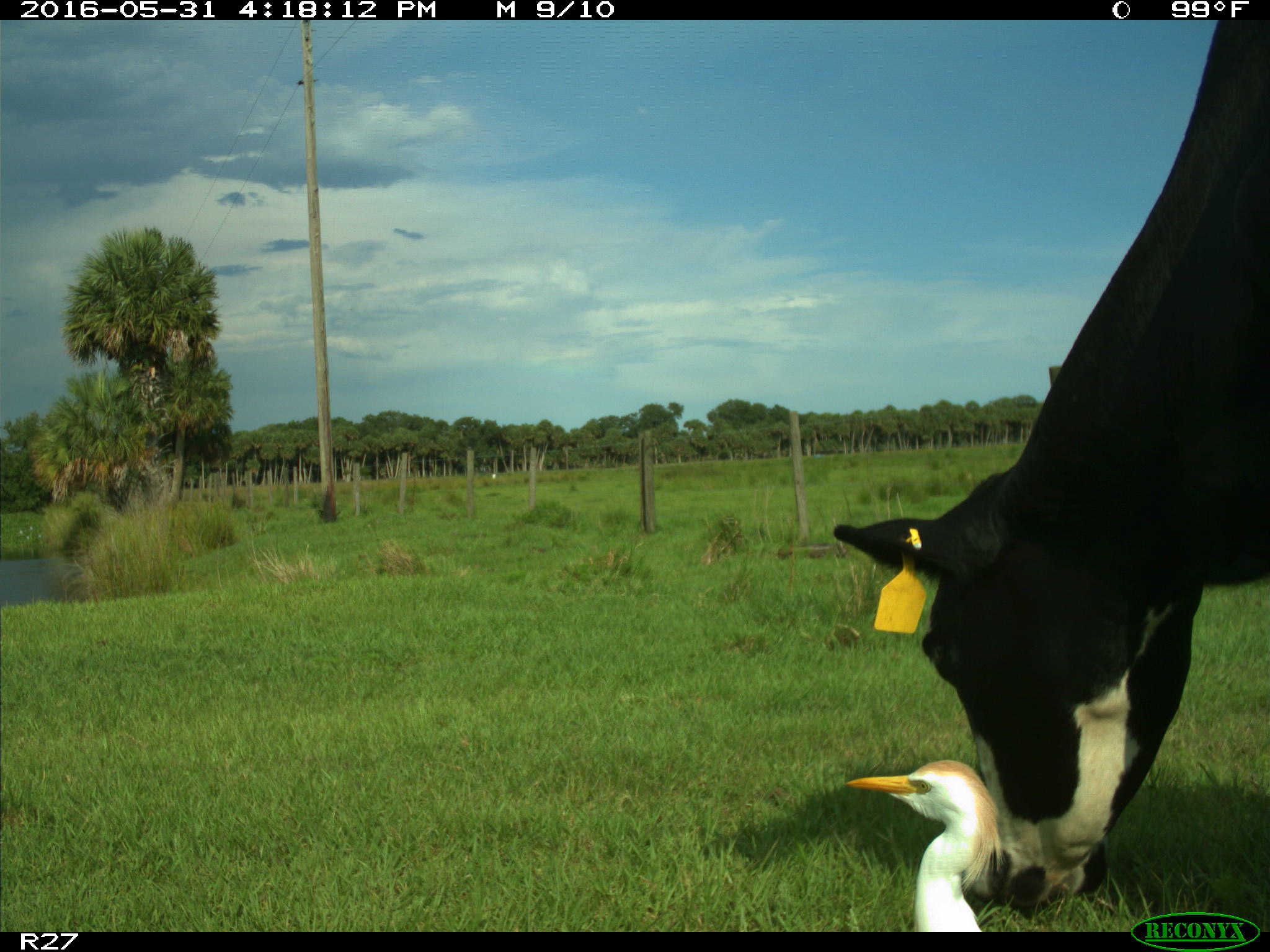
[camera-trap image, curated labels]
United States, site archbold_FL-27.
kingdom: Animalia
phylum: Chordata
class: Mammalia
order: Artiodactyla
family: Bovidae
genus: Bos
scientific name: Bos taurus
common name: domestic cow